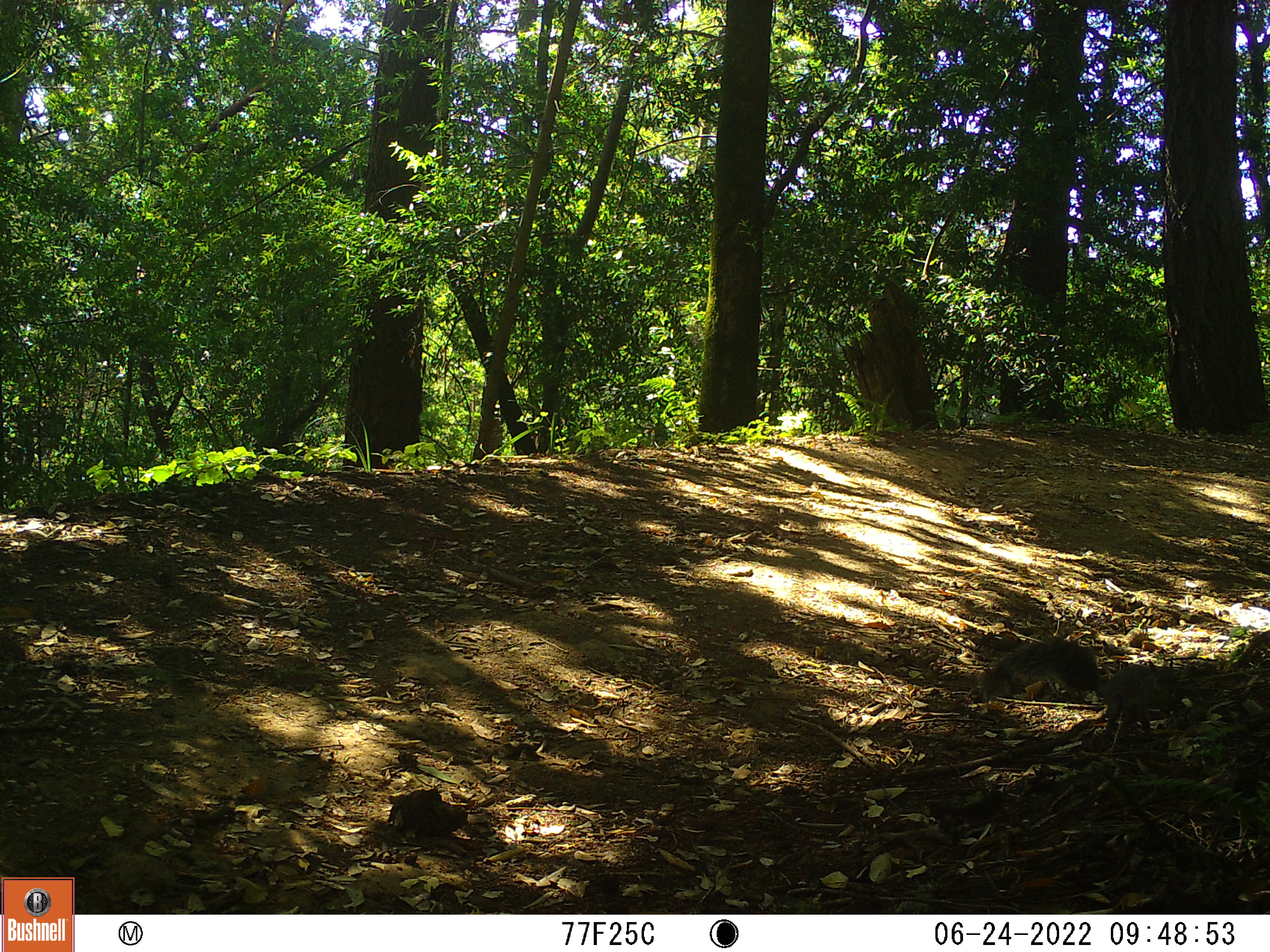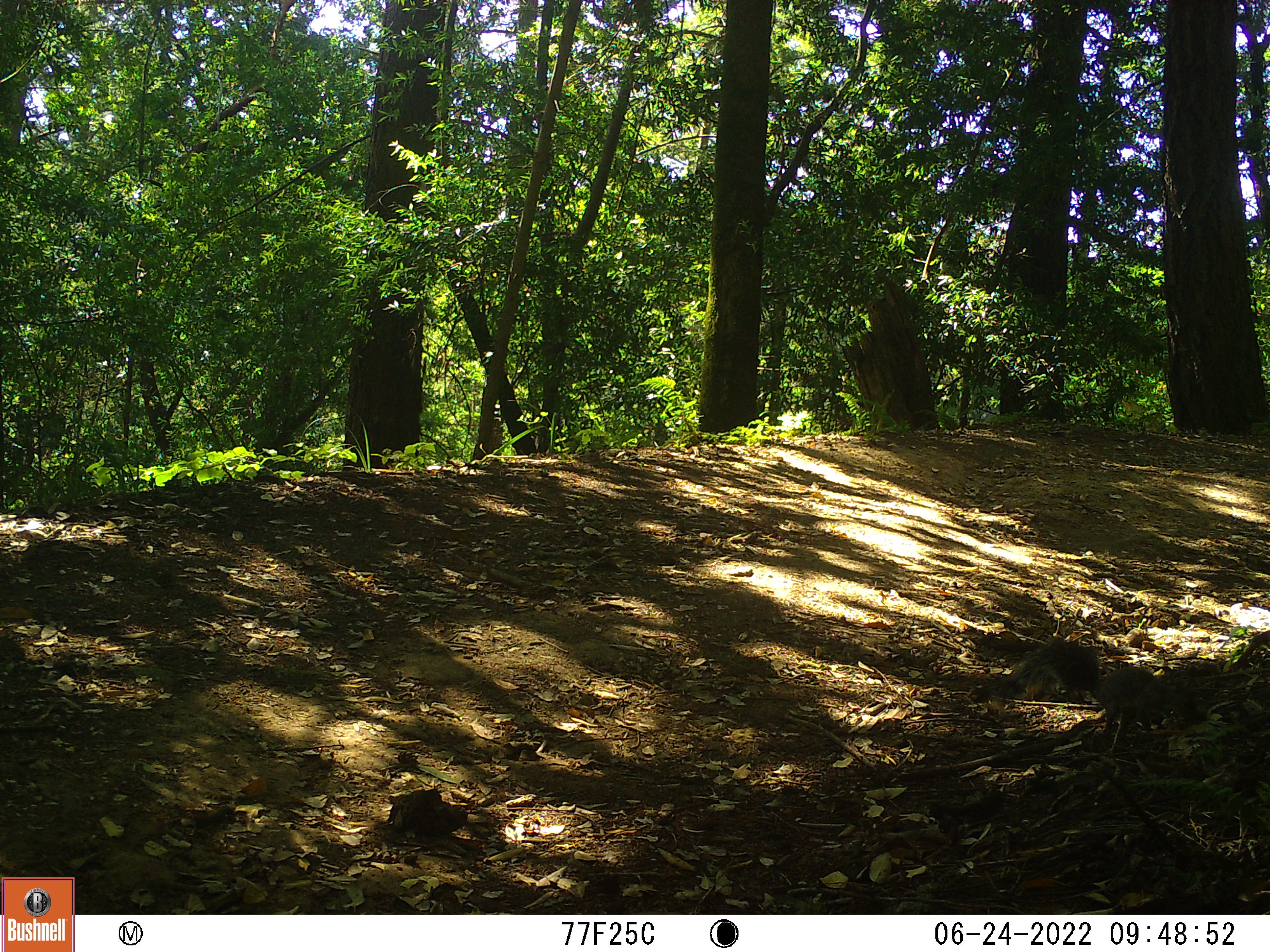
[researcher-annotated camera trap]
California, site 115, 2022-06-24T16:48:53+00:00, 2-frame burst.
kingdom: Animalia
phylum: Chordata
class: Mammalia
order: Rodentia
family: Sciuridae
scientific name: Sciuridae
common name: squirrel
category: unknown squirrel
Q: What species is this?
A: Unknown squirrel (squirrel) (Sciuridae).